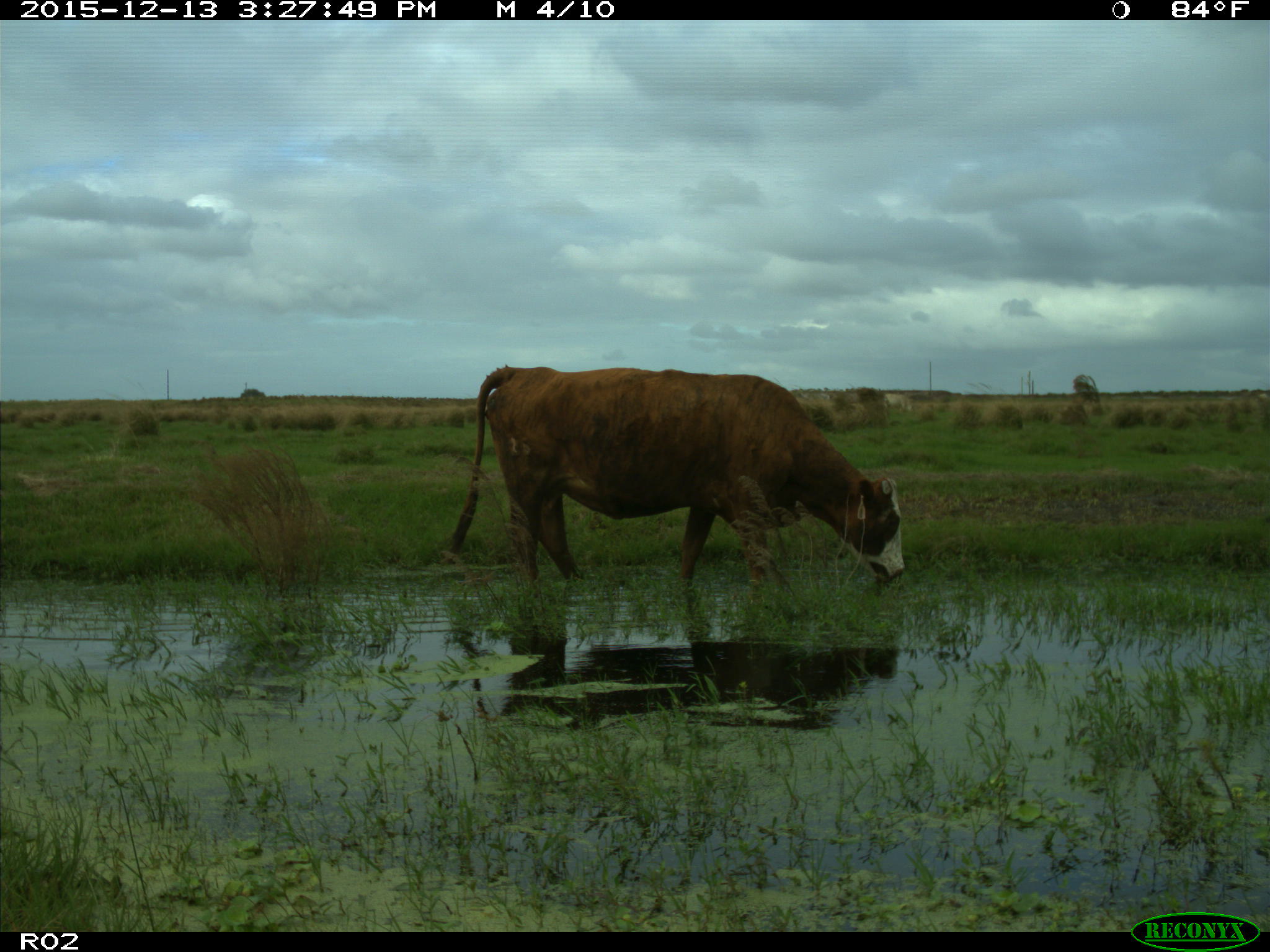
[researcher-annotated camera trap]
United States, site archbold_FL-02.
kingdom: Animalia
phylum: Chordata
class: Mammalia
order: Artiodactyla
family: Bovidae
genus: Bos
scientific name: Bos taurus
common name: domestic cow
Bos taurus (domestic cow).